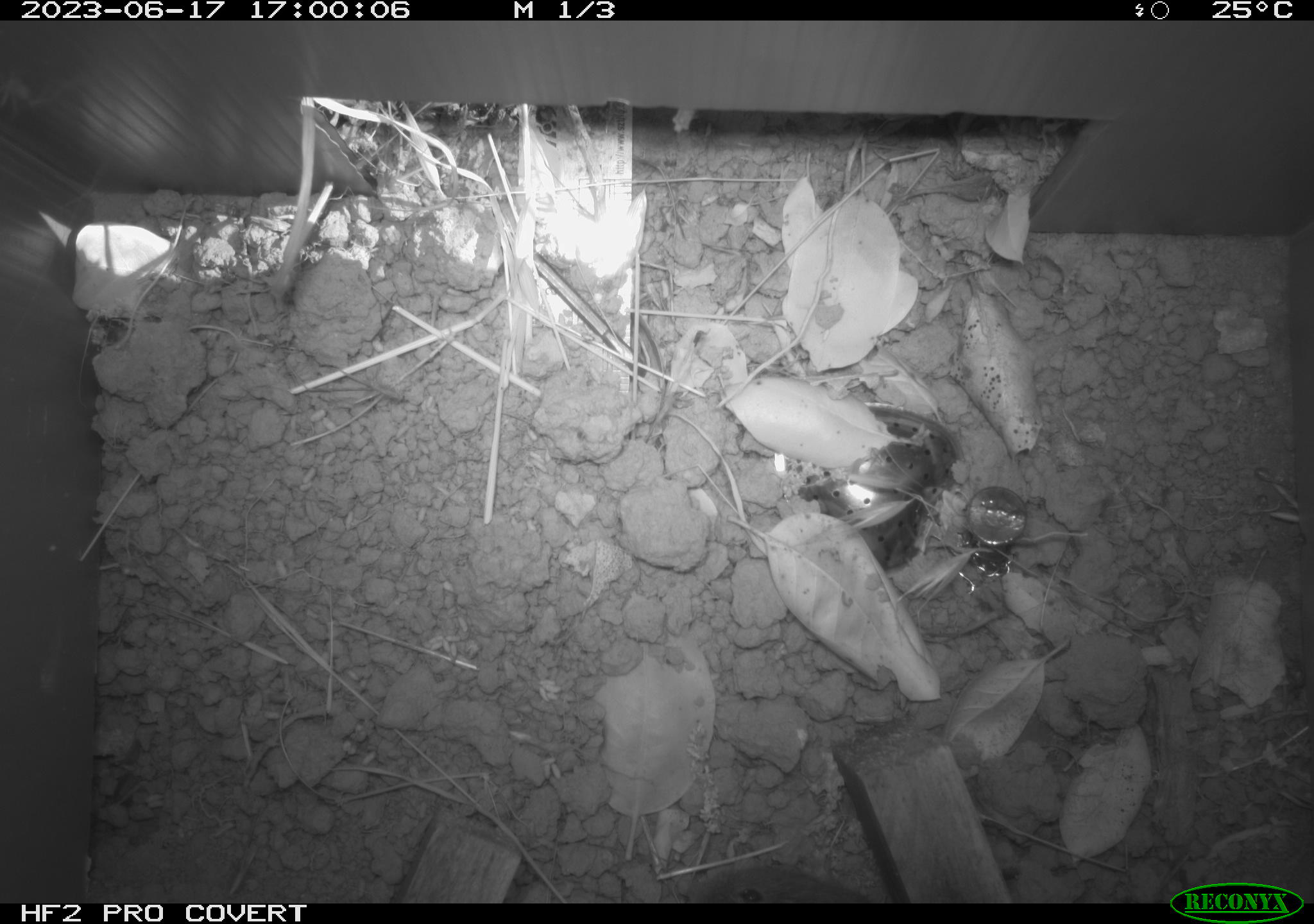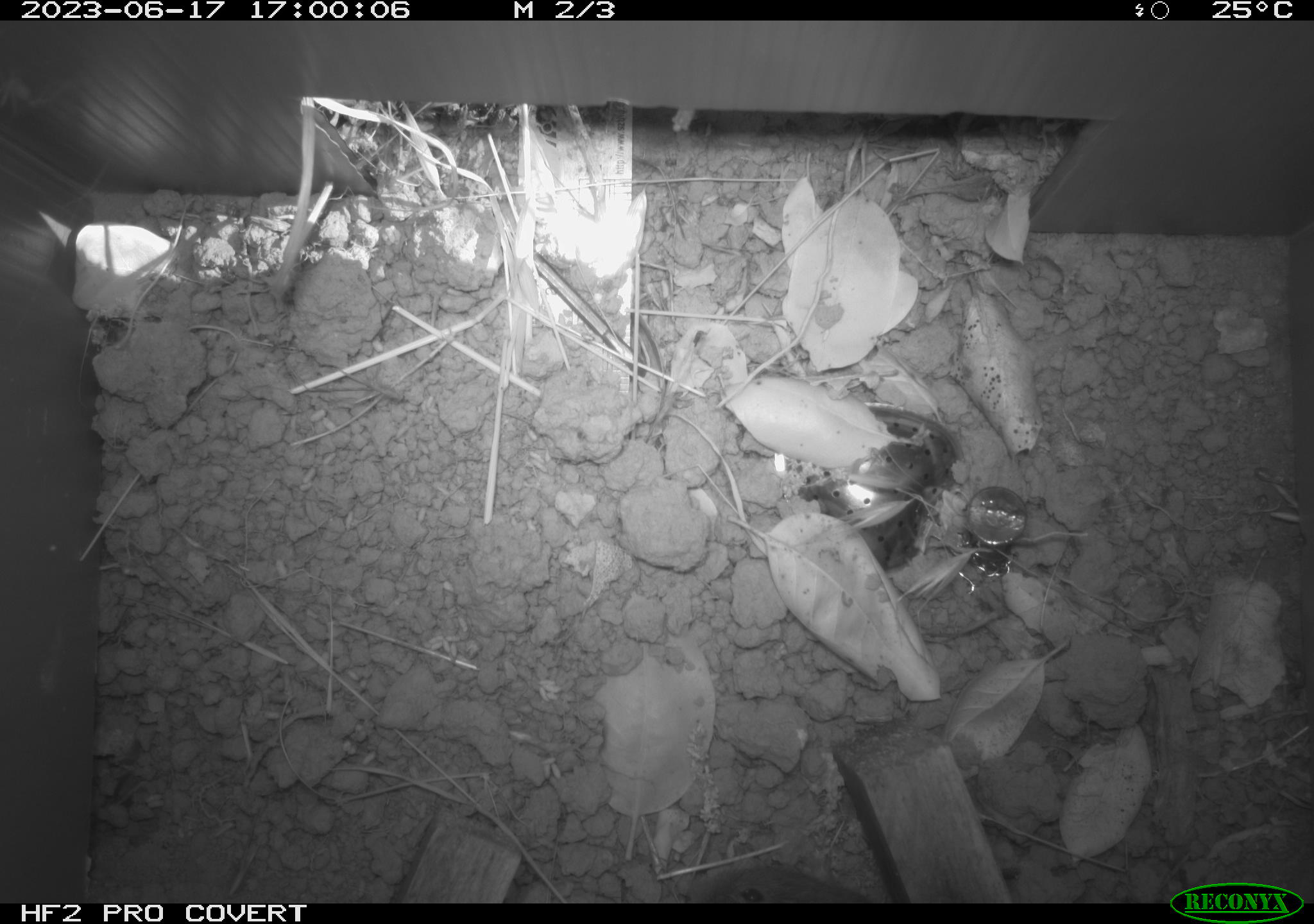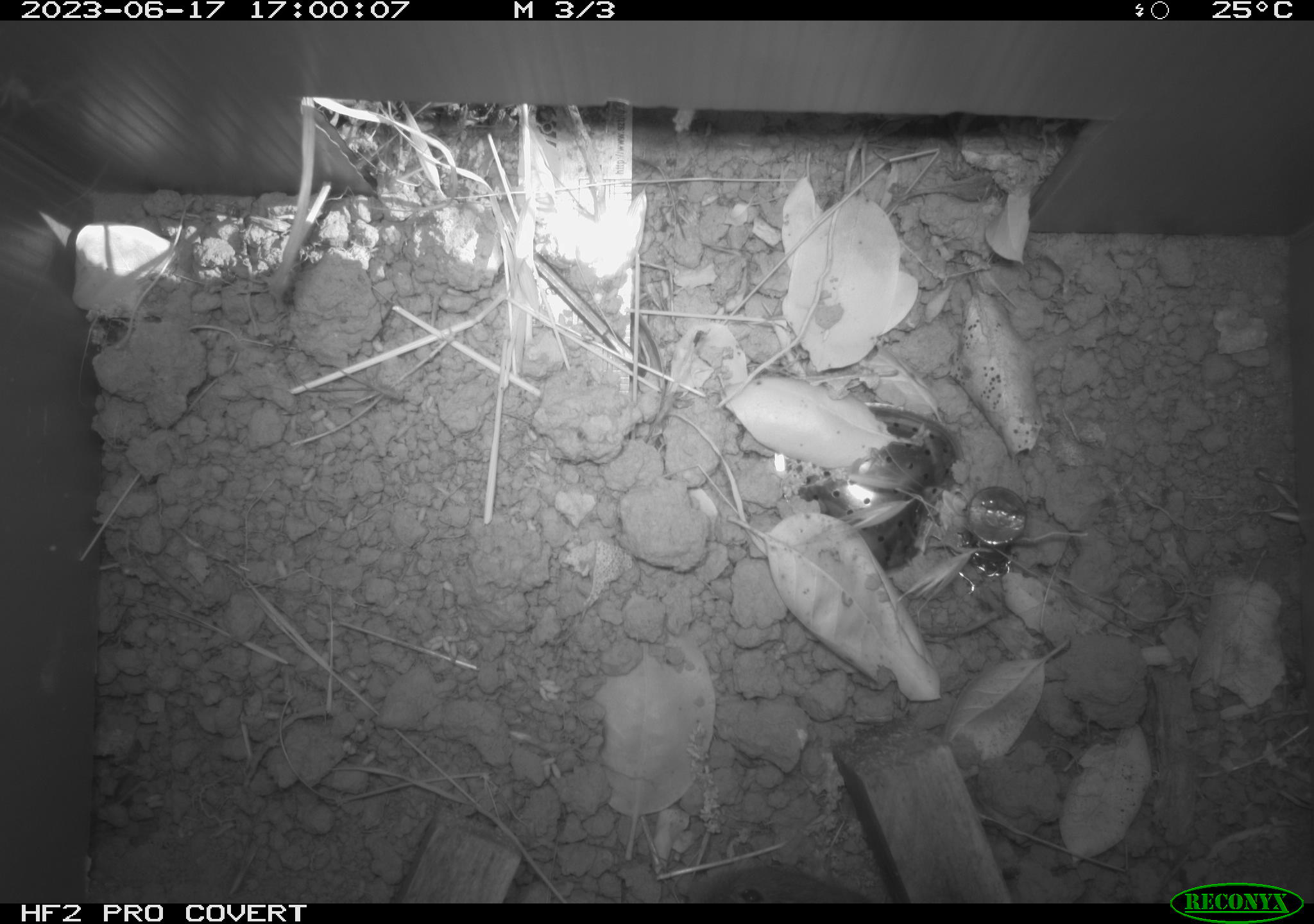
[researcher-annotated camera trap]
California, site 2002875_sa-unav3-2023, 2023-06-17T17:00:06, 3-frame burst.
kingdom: Animalia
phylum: Chordata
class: Mammalia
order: Rodentia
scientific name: Rodentia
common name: mouse species